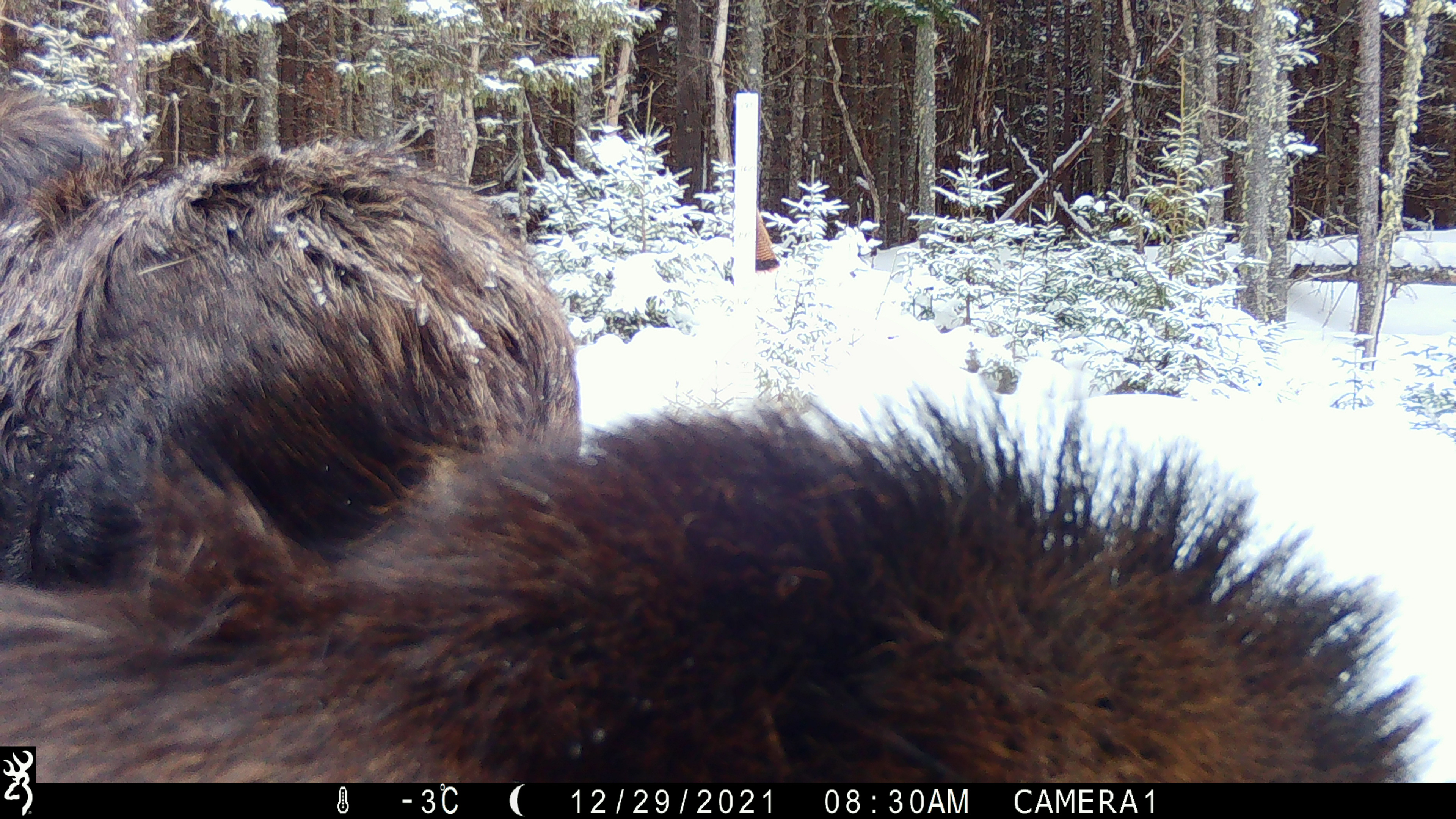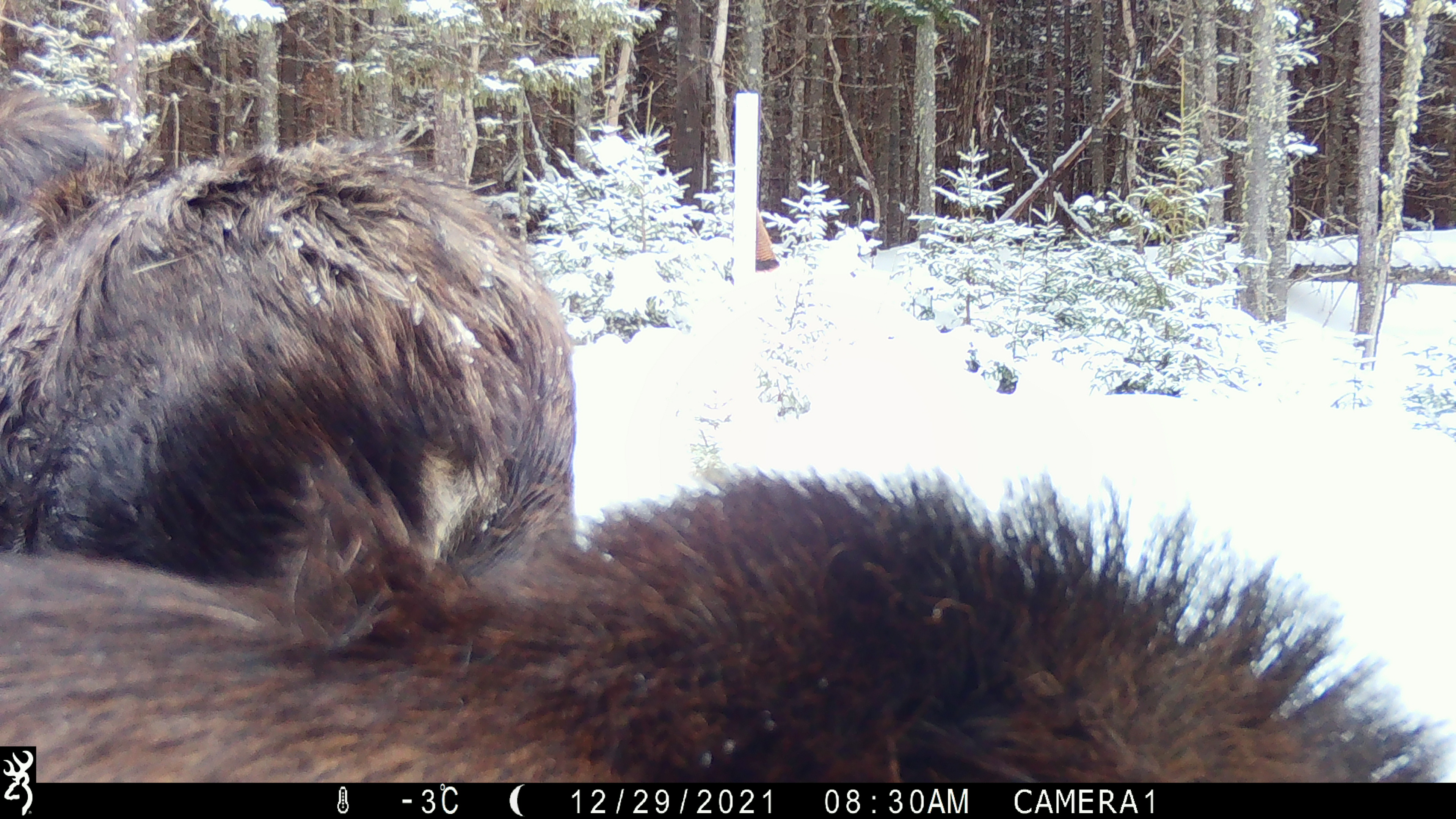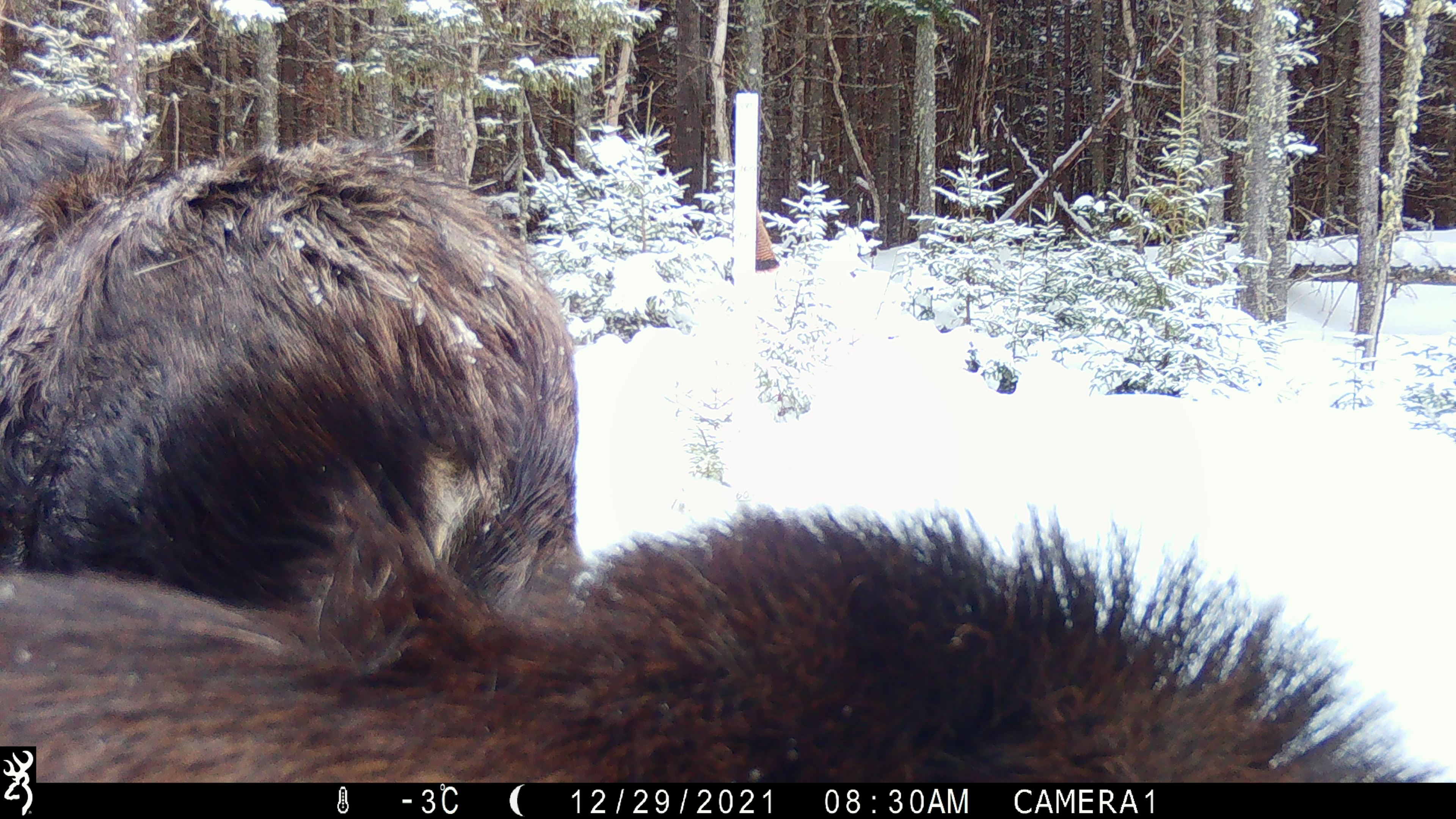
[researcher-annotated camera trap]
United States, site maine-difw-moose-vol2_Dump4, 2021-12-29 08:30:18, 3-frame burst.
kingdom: Animalia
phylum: Chordata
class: Mammalia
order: Artiodactyla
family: Cervidae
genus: Alces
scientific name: Alces alces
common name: moose